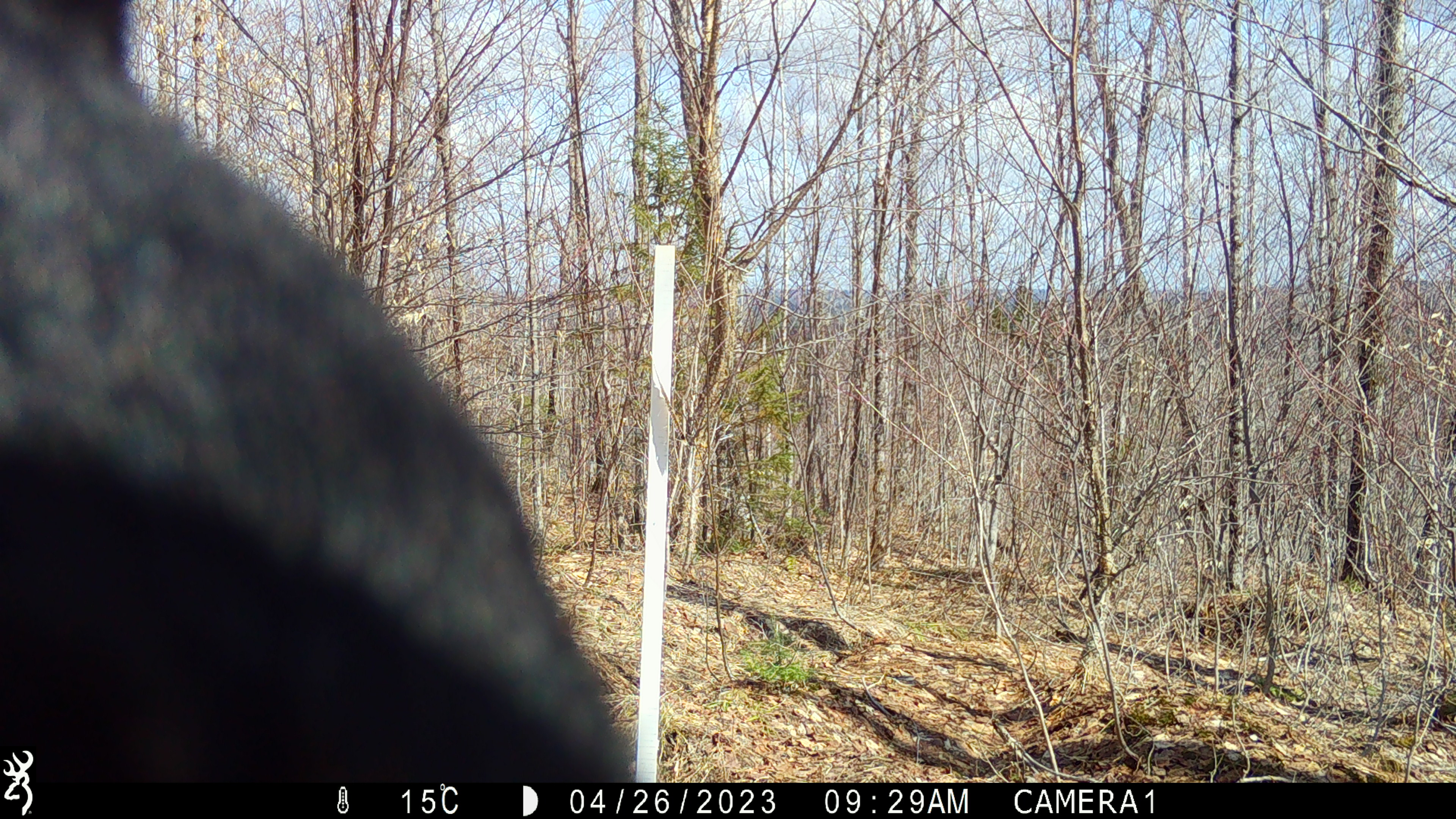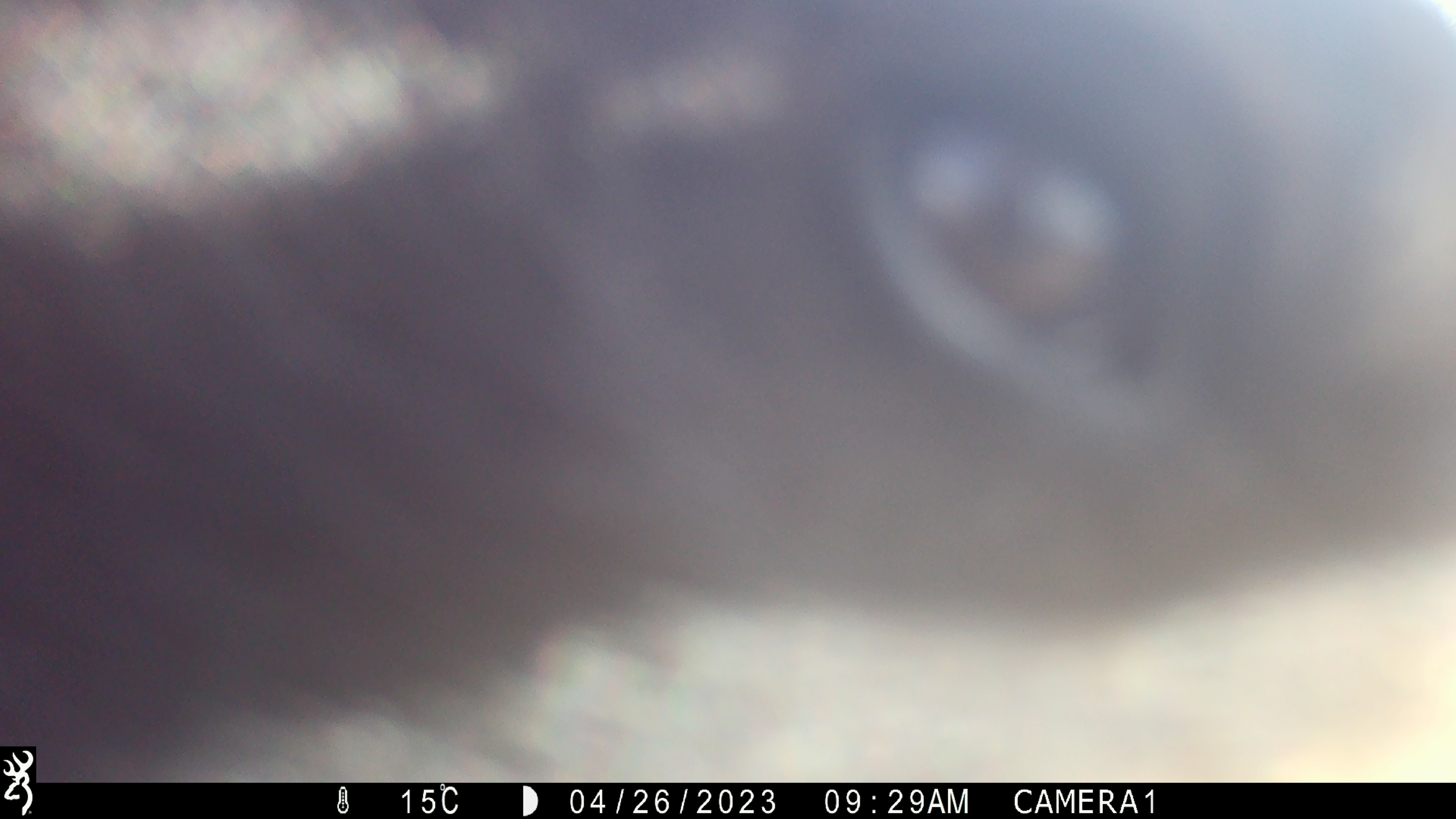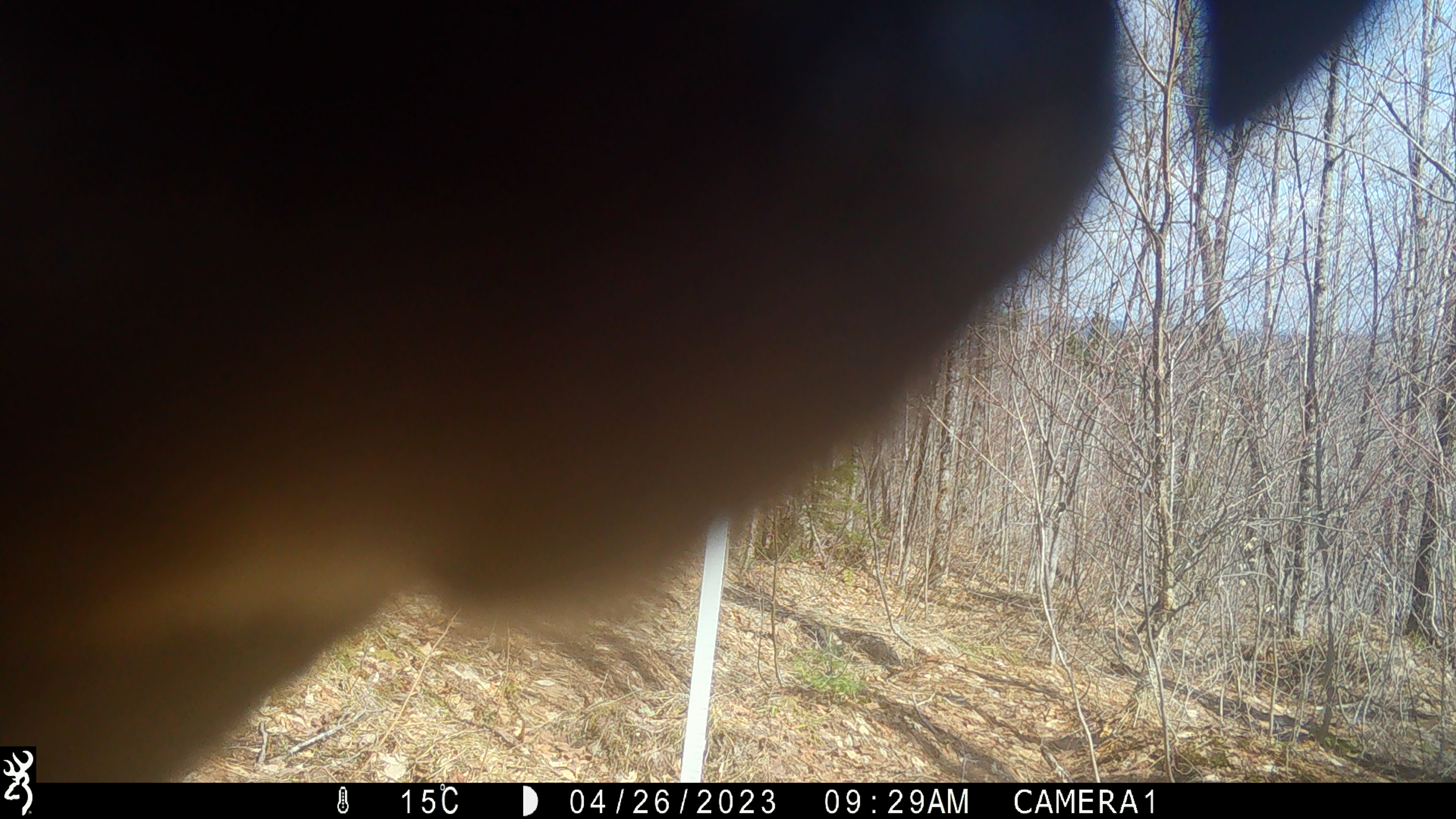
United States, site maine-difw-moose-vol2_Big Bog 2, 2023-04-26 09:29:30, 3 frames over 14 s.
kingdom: Animalia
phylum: Chordata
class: Mammalia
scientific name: Mammalia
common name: mammal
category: mammal sp.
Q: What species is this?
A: Mammal sp. (mammal) (Mammalia).